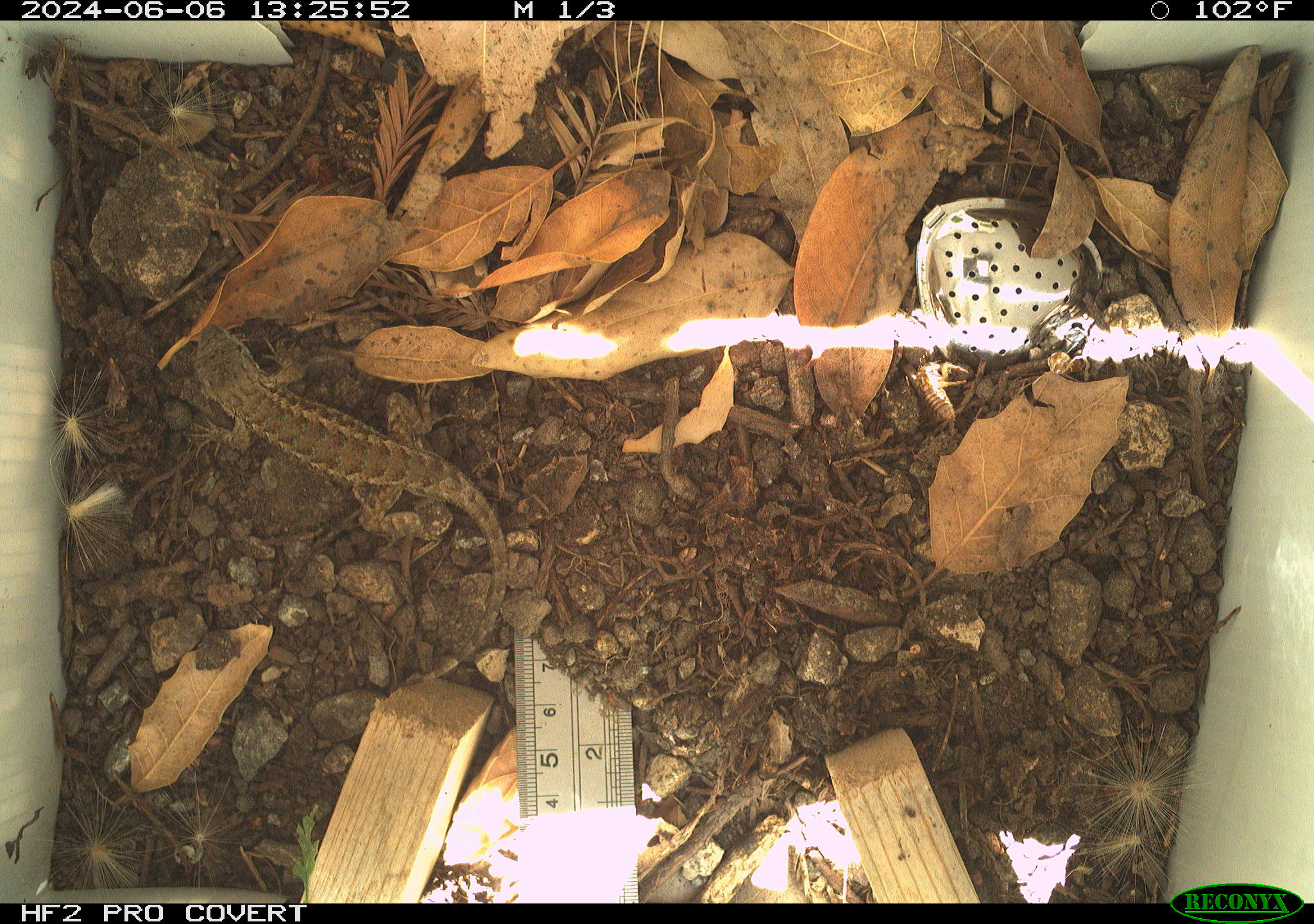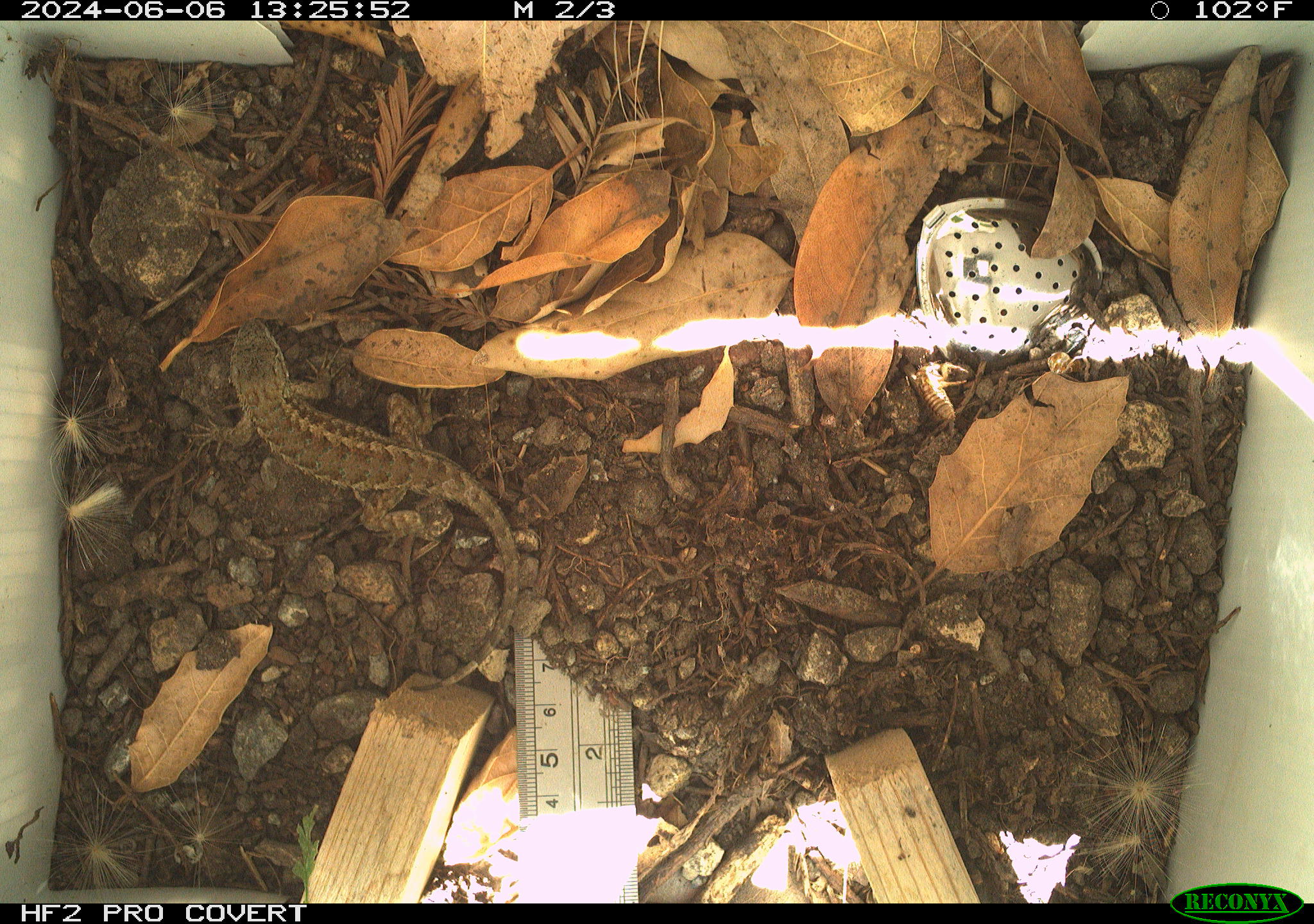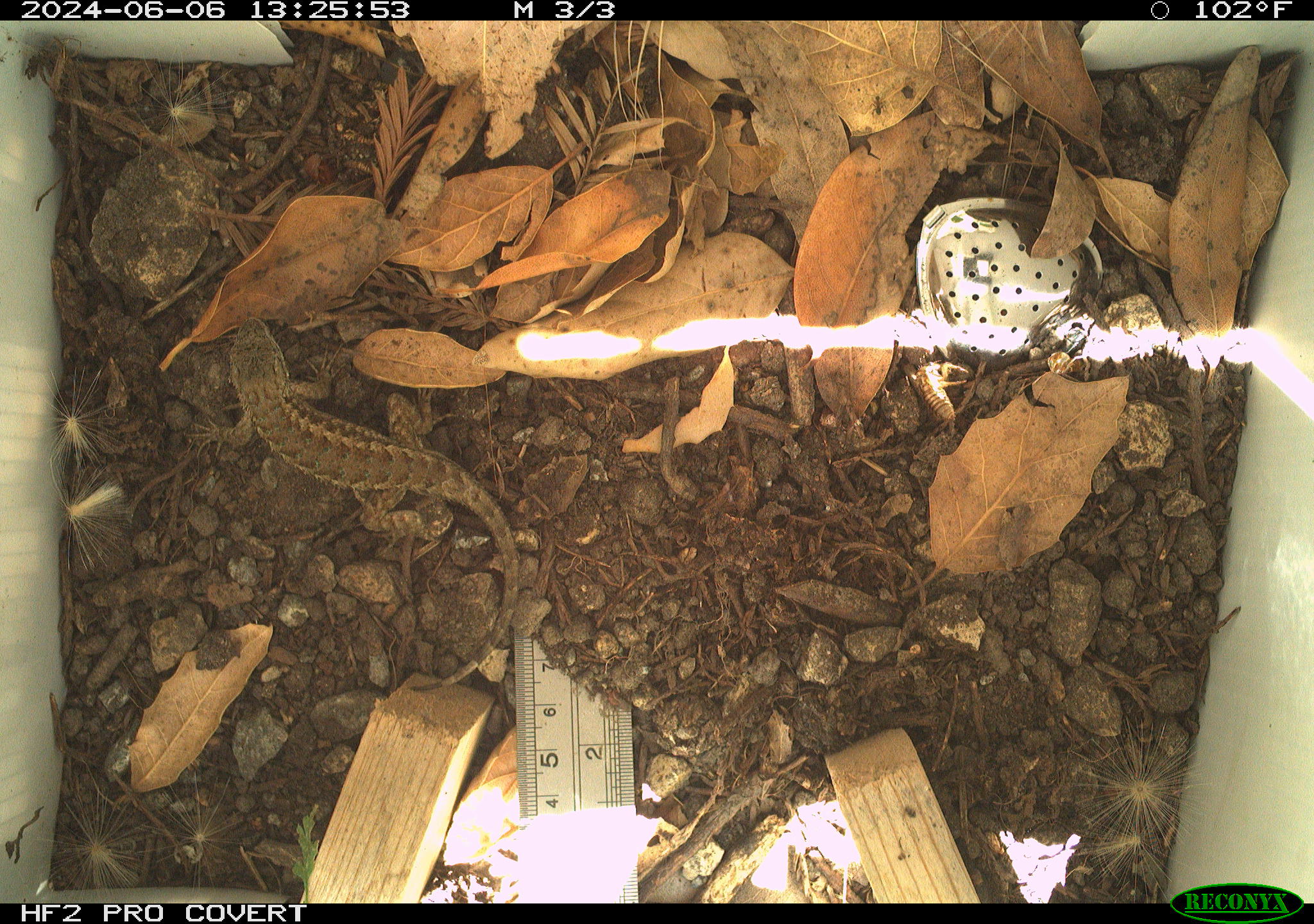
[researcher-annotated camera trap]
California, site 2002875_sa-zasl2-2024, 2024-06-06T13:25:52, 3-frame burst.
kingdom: Animalia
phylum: Chordata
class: Reptilia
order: Squamata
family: Phrynosomatidae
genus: Sceloporus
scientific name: Sceloporus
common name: spiny lizards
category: sceloporus species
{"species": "sceloporus species (spiny lizards) (Sceloporus)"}